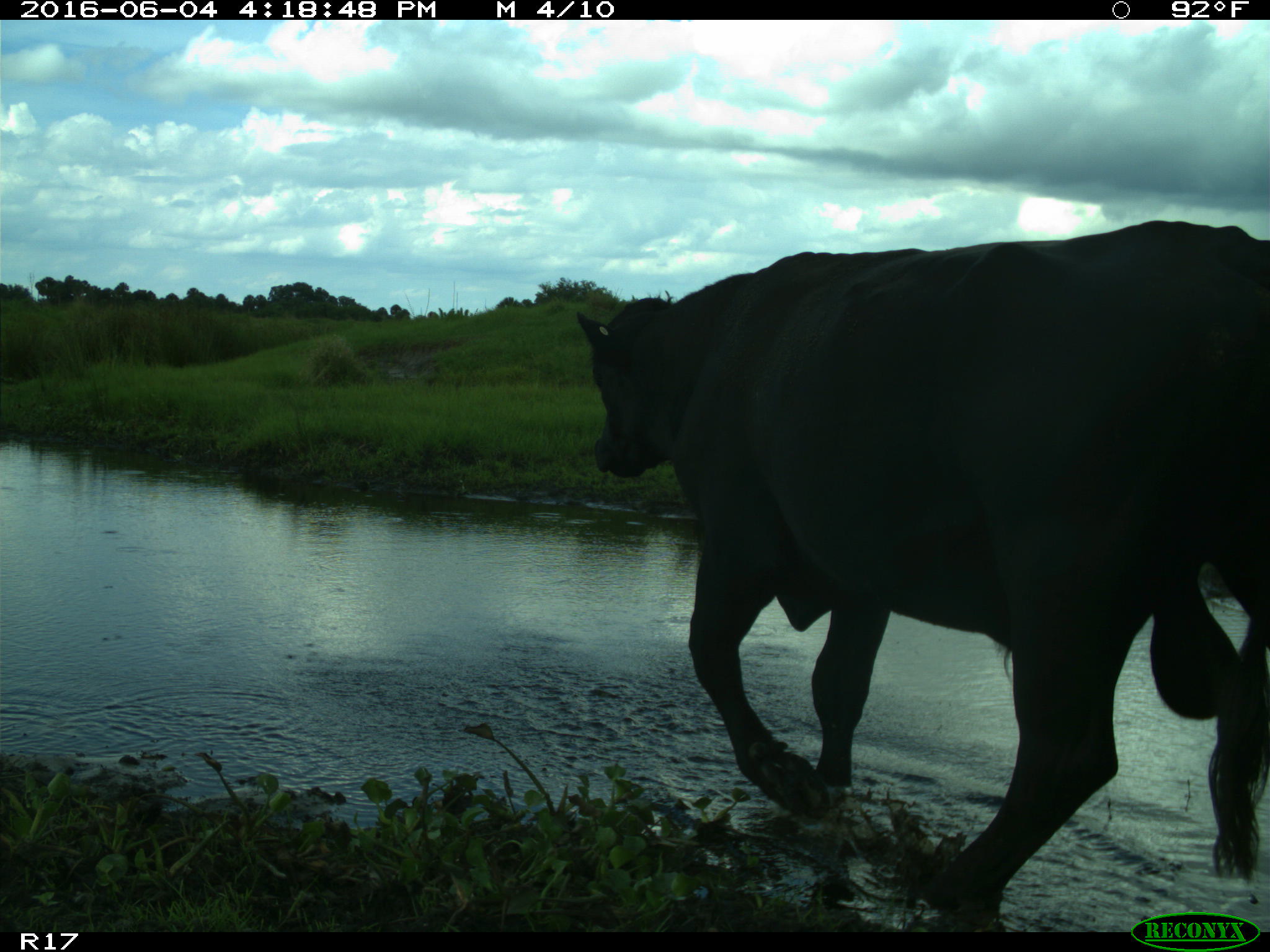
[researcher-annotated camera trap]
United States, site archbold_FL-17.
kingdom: Animalia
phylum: Chordata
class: Mammalia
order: Artiodactyla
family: Bovidae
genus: Bos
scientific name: Bos taurus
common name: domestic cow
Bos taurus (domestic cow).